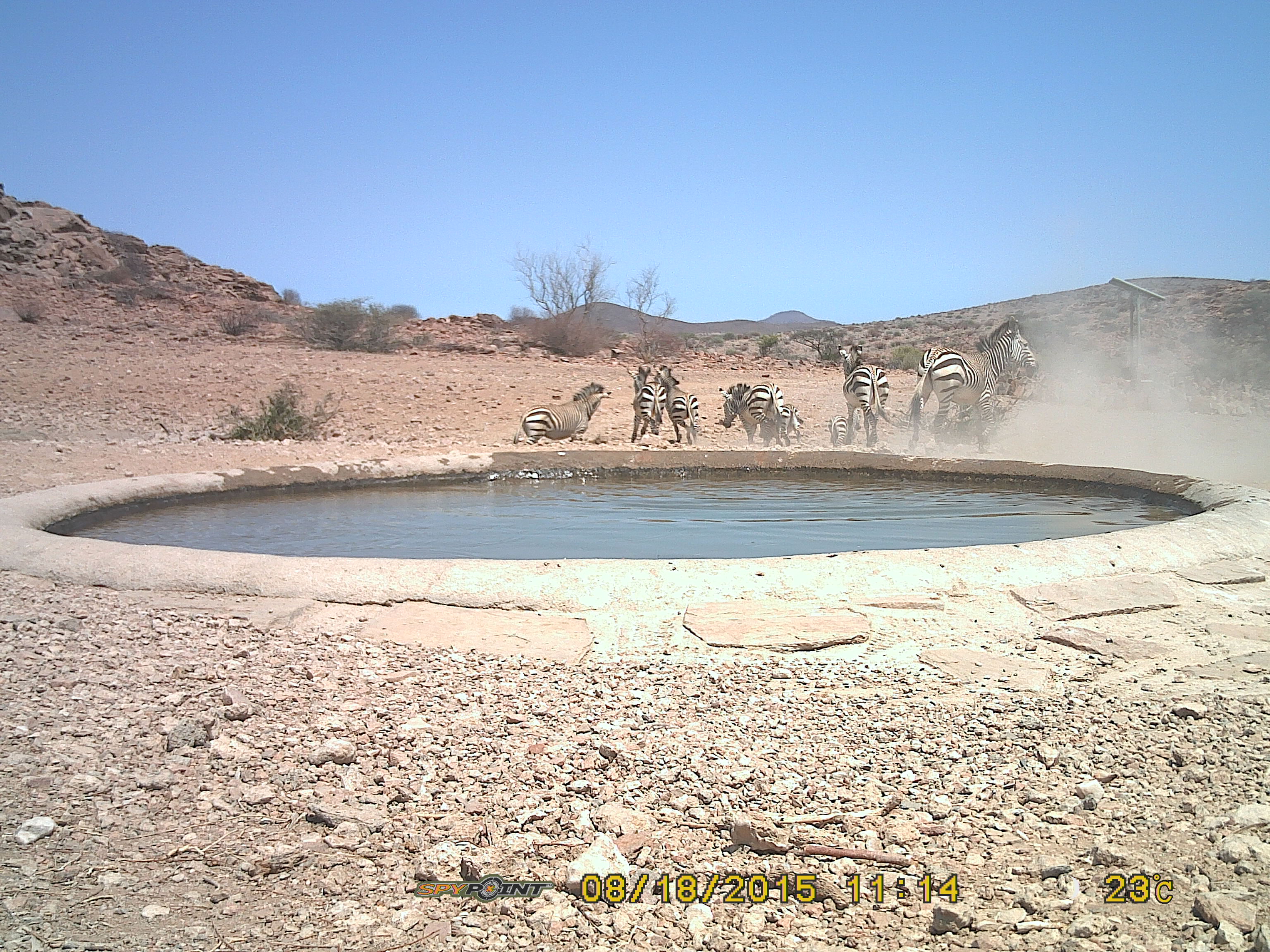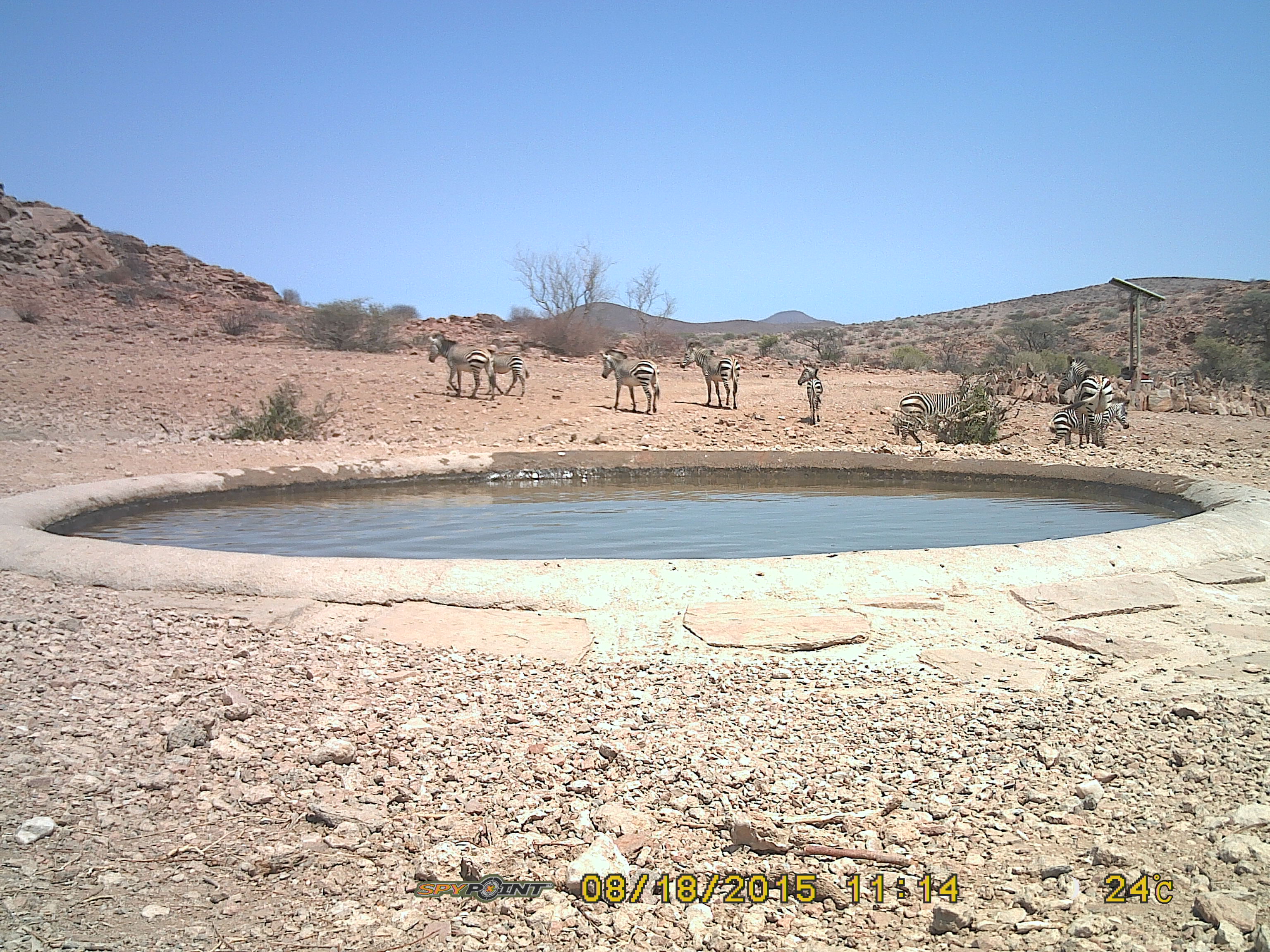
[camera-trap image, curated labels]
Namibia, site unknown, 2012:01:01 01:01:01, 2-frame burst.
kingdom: Animalia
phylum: Chordata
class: Mammalia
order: Perissodactyla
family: Equidae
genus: Equus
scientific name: Equus zebra hartmannae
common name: hartmann's mountain zebra